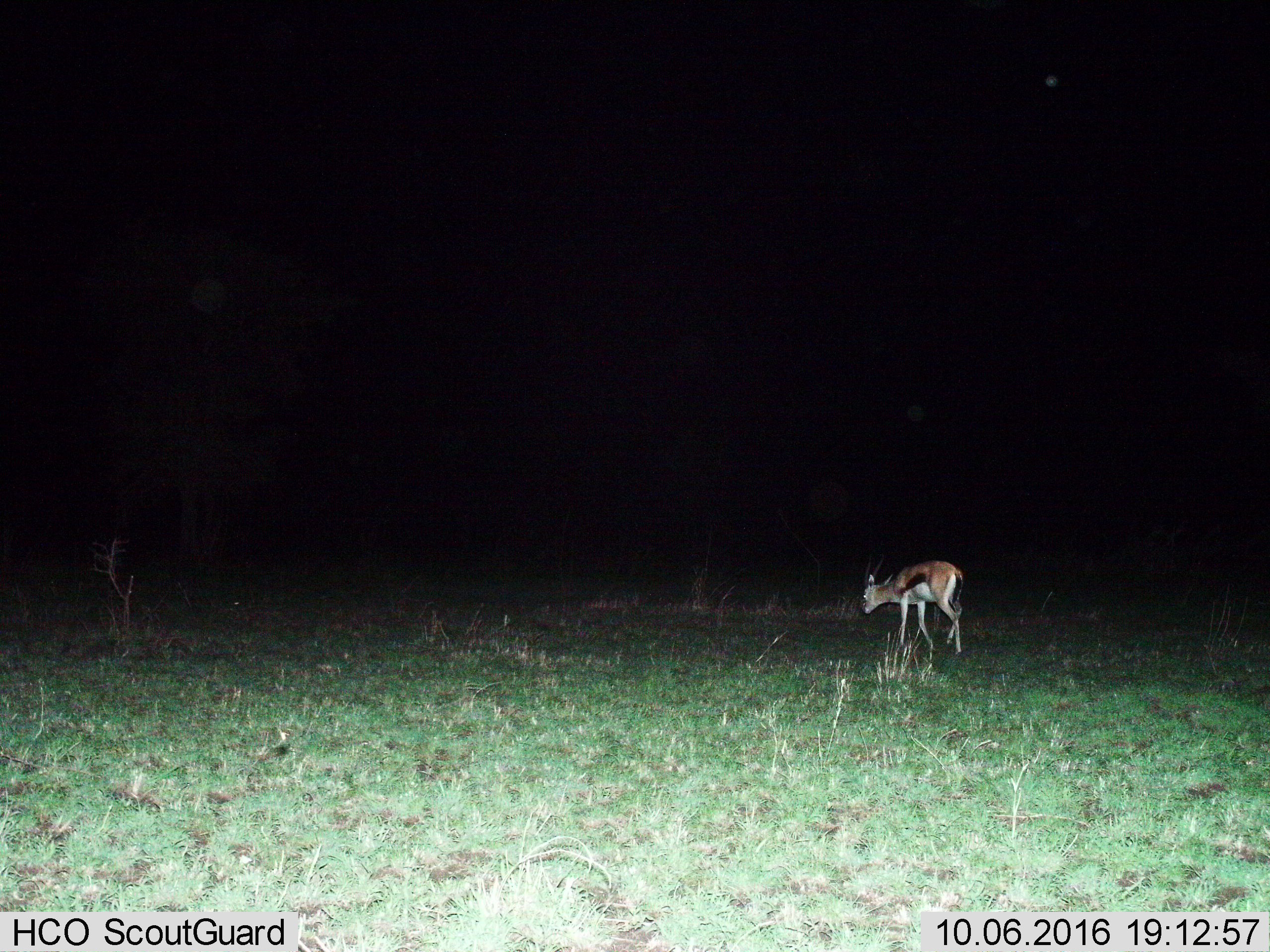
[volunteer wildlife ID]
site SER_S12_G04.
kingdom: Animalia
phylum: Chordata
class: Mammalia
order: Artiodactyla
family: Bovidae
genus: Eudorcas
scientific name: Eudorcas thomsonii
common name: thomson's gazelle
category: gazellethomsons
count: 1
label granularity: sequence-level